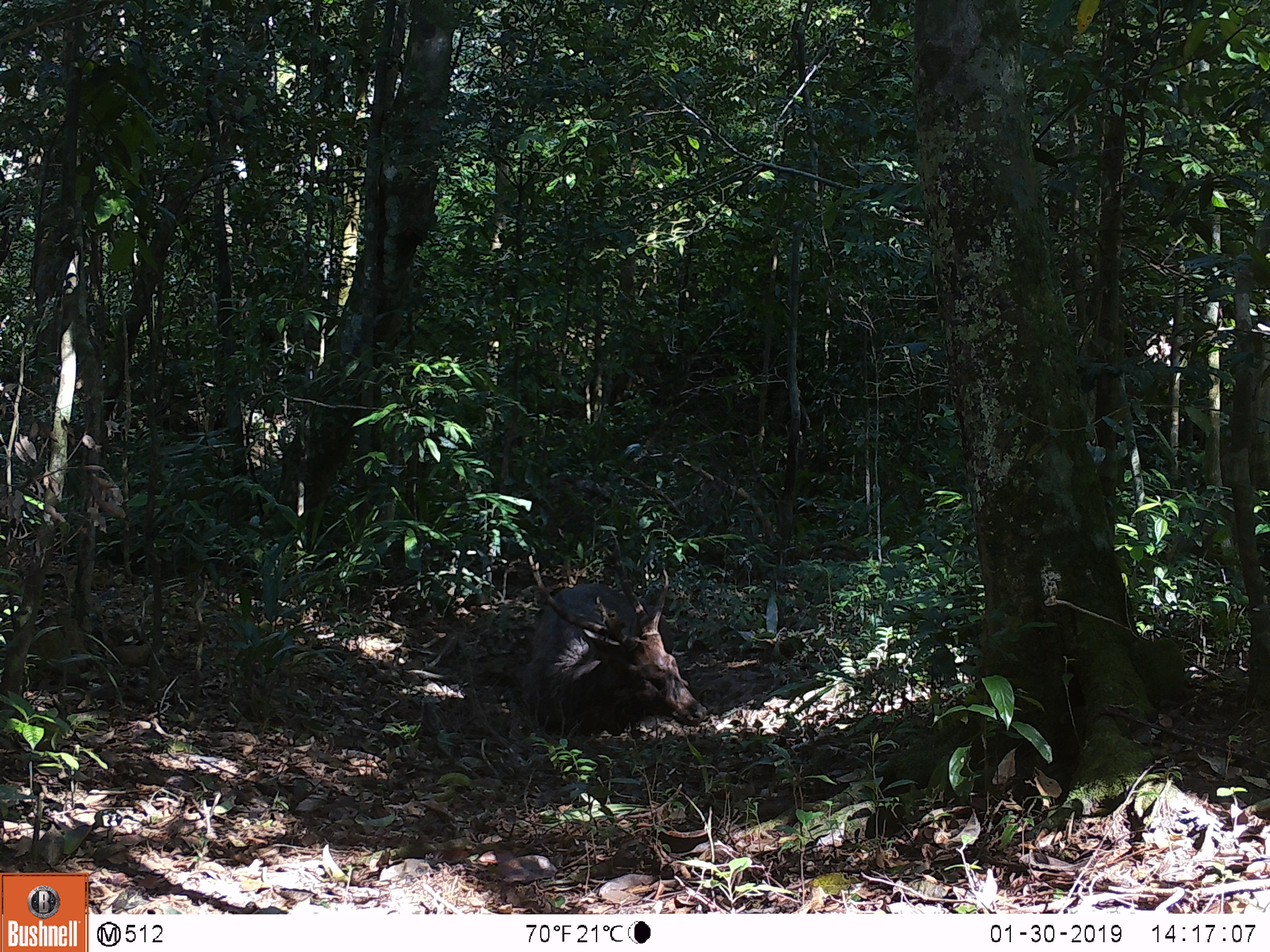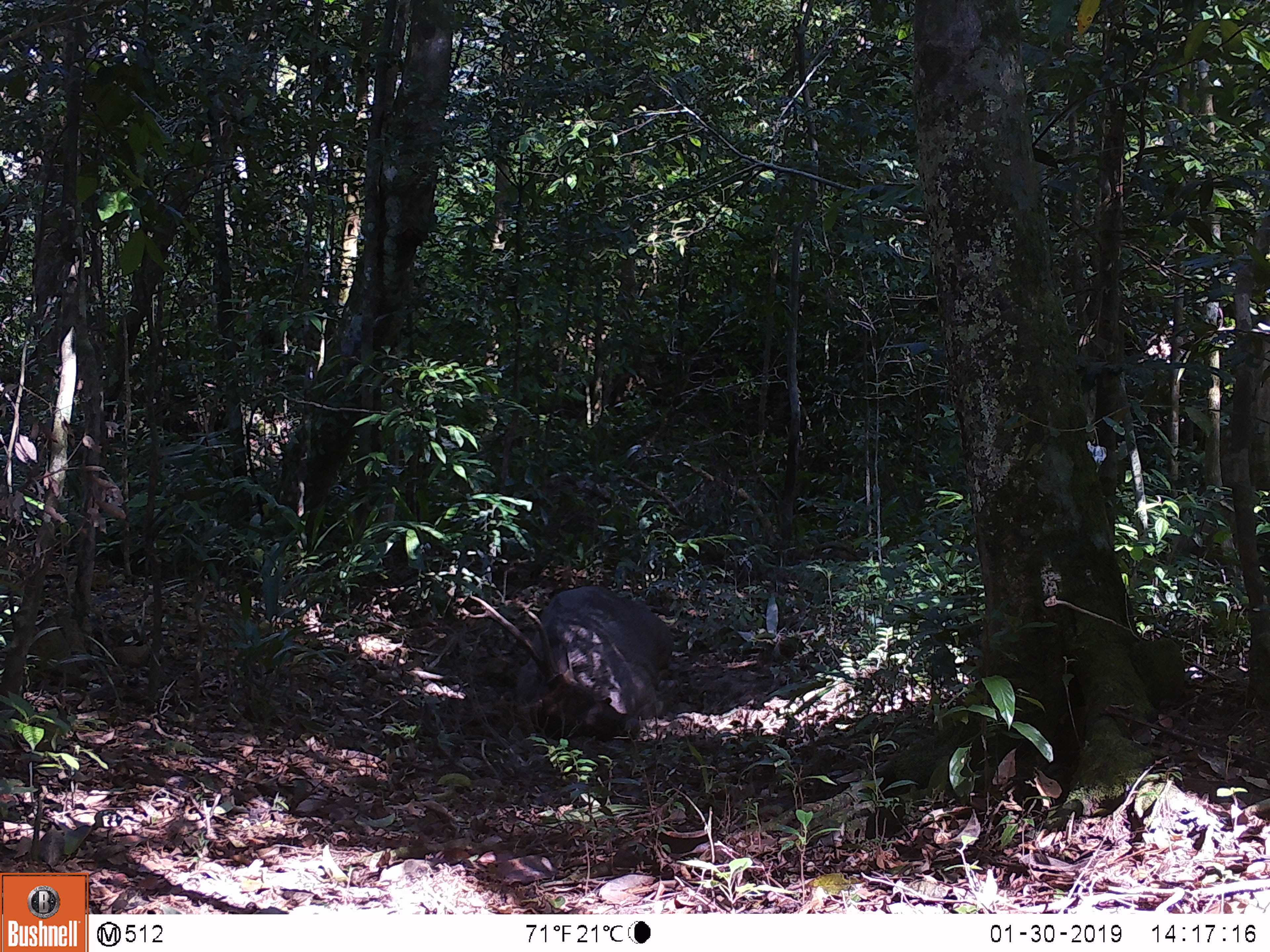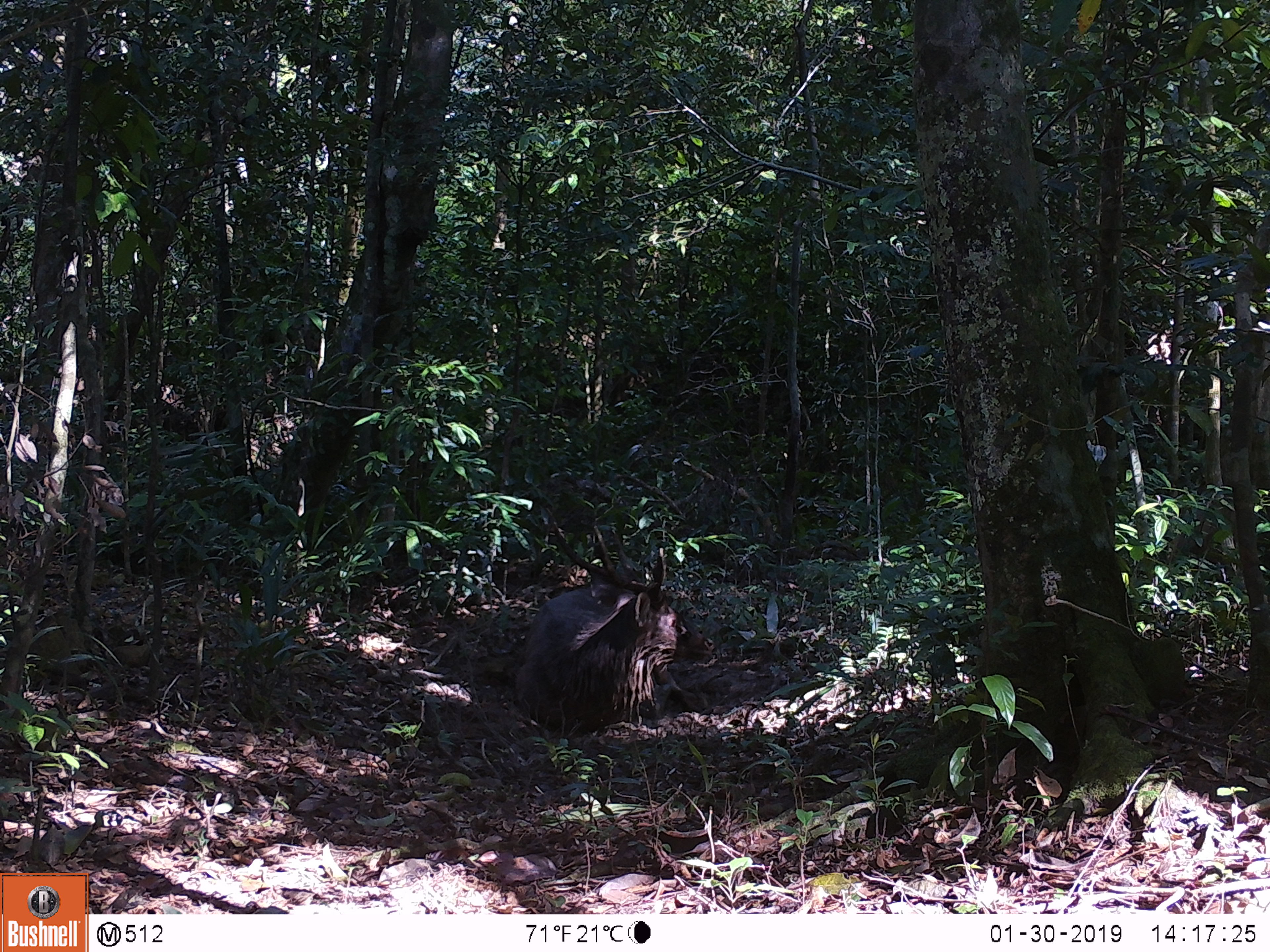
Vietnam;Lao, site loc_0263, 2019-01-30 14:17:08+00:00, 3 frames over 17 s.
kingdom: Animalia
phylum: Chordata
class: Mammalia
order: Artiodactyla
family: Cervidae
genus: Rusa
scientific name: Rusa unicolor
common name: sambar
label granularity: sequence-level